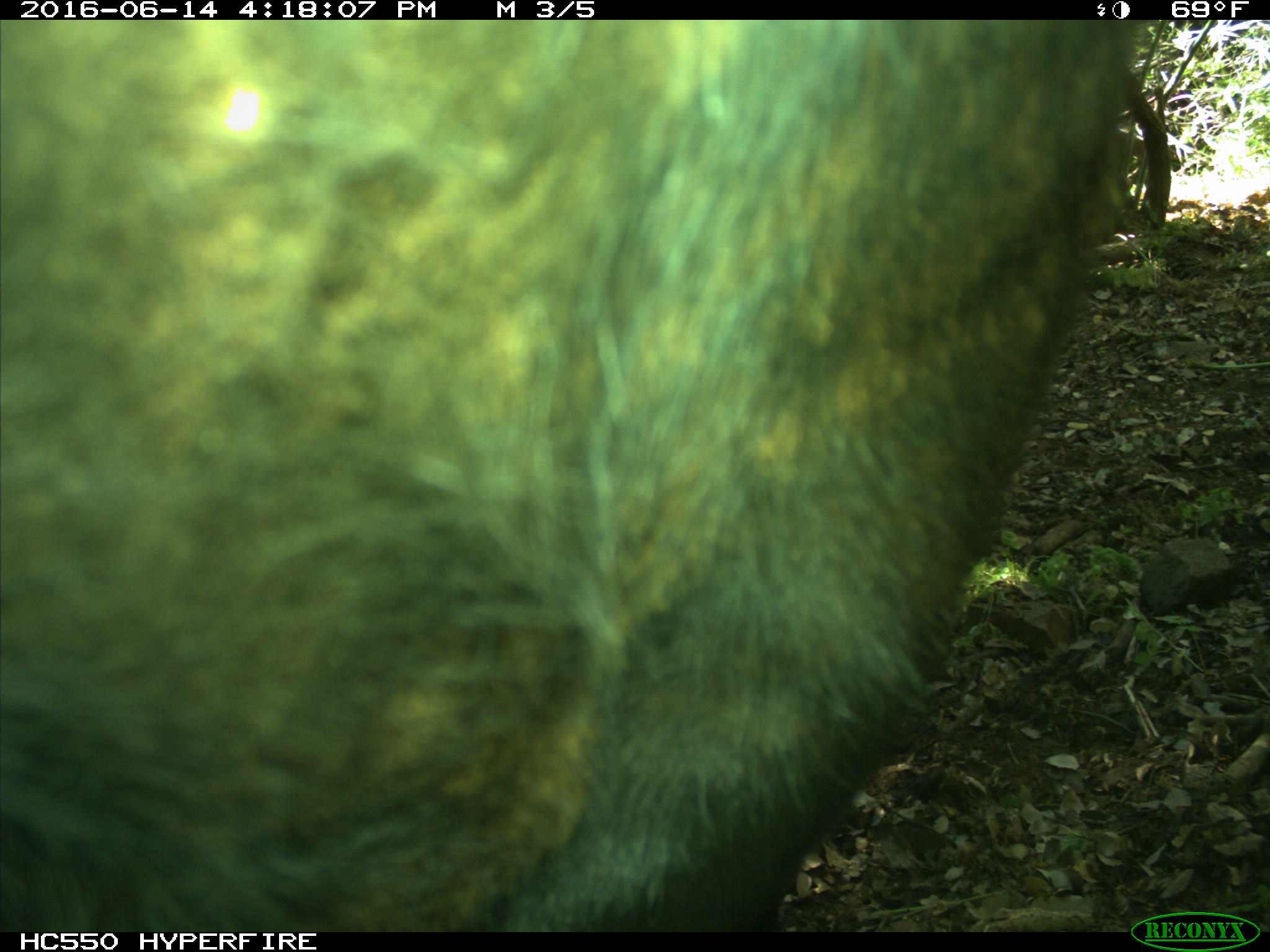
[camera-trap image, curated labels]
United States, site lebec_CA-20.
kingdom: Animalia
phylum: Chordata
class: Mammalia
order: Artiodactyla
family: Bovidae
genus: Bos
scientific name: Bos taurus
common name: domestic cow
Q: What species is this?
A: Bos taurus (domestic cow).